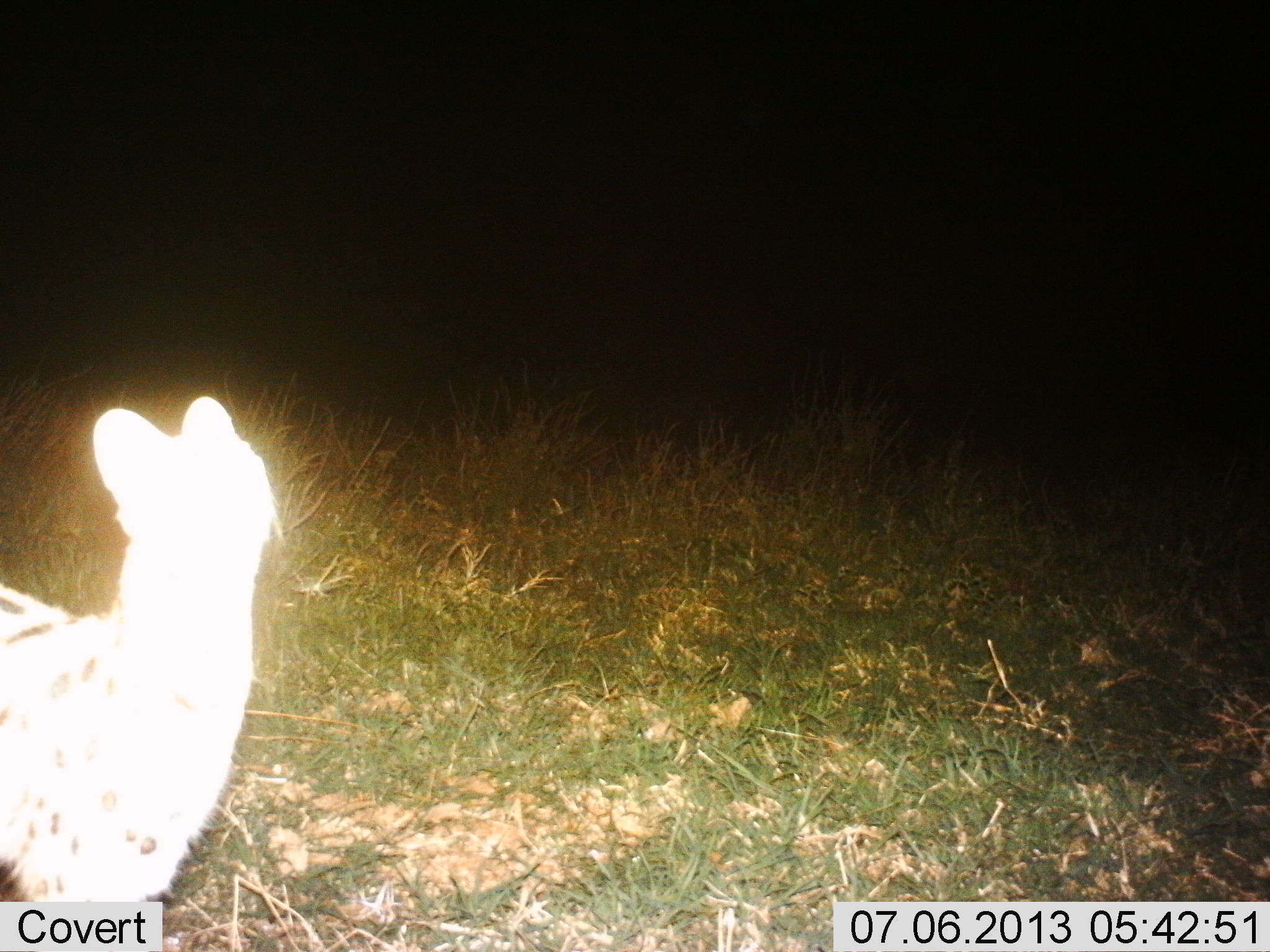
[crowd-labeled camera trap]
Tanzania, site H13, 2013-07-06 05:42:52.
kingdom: Animalia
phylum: Chordata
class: Mammalia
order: Carnivora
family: Felidae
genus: Leptailurus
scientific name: Leptailurus serval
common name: serval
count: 1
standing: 97%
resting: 0%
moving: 0%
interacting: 3%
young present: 0%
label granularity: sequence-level